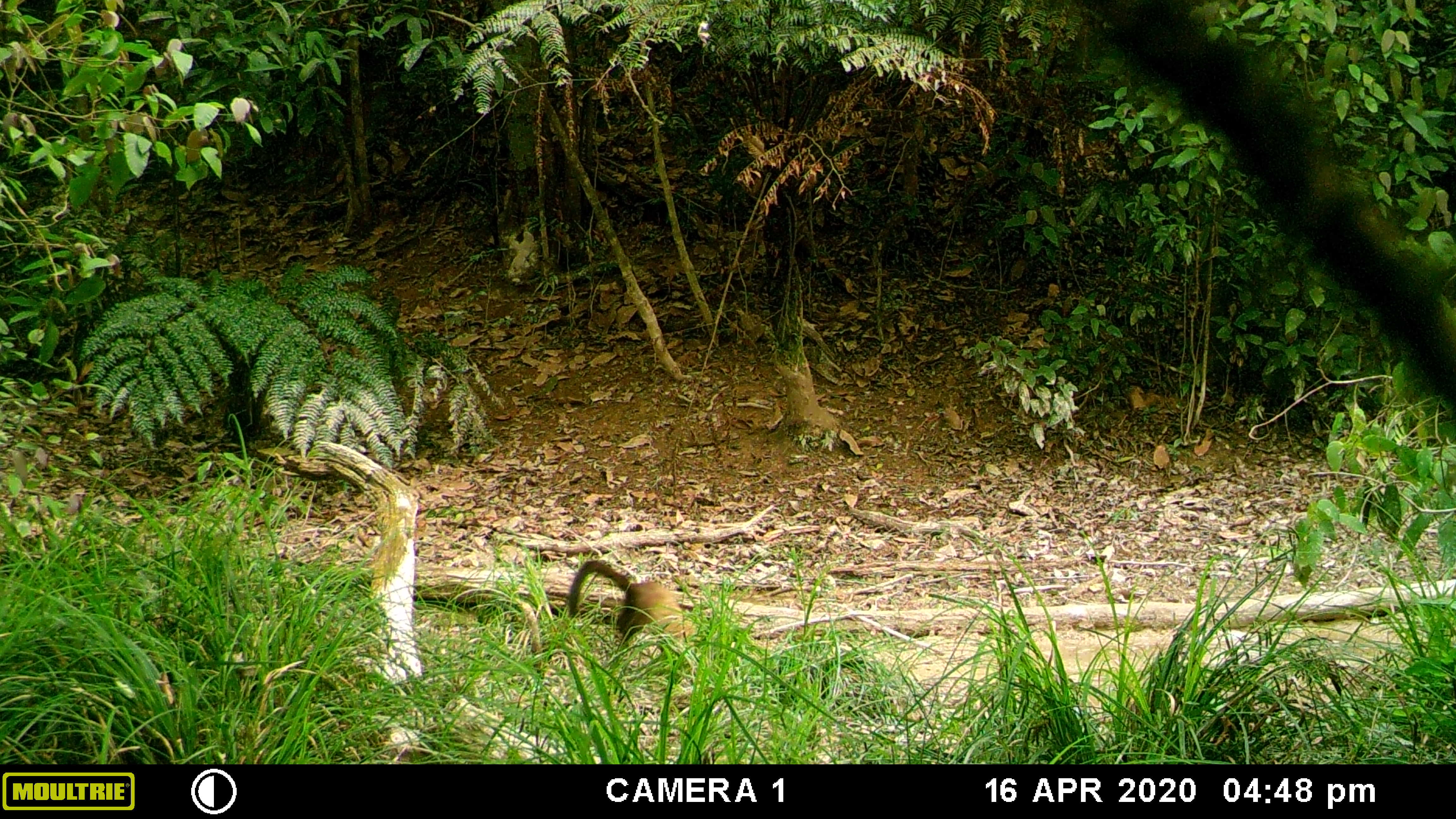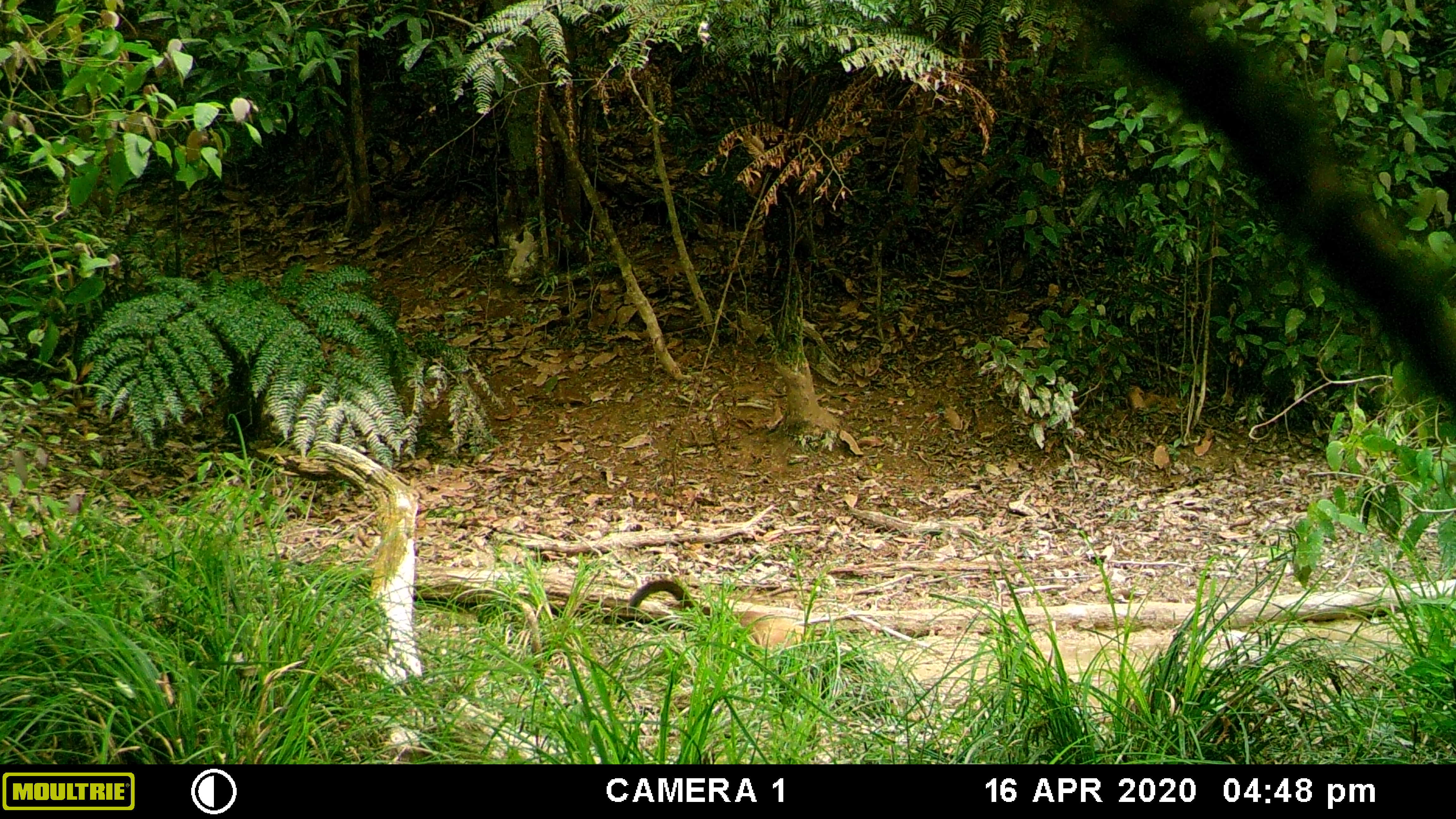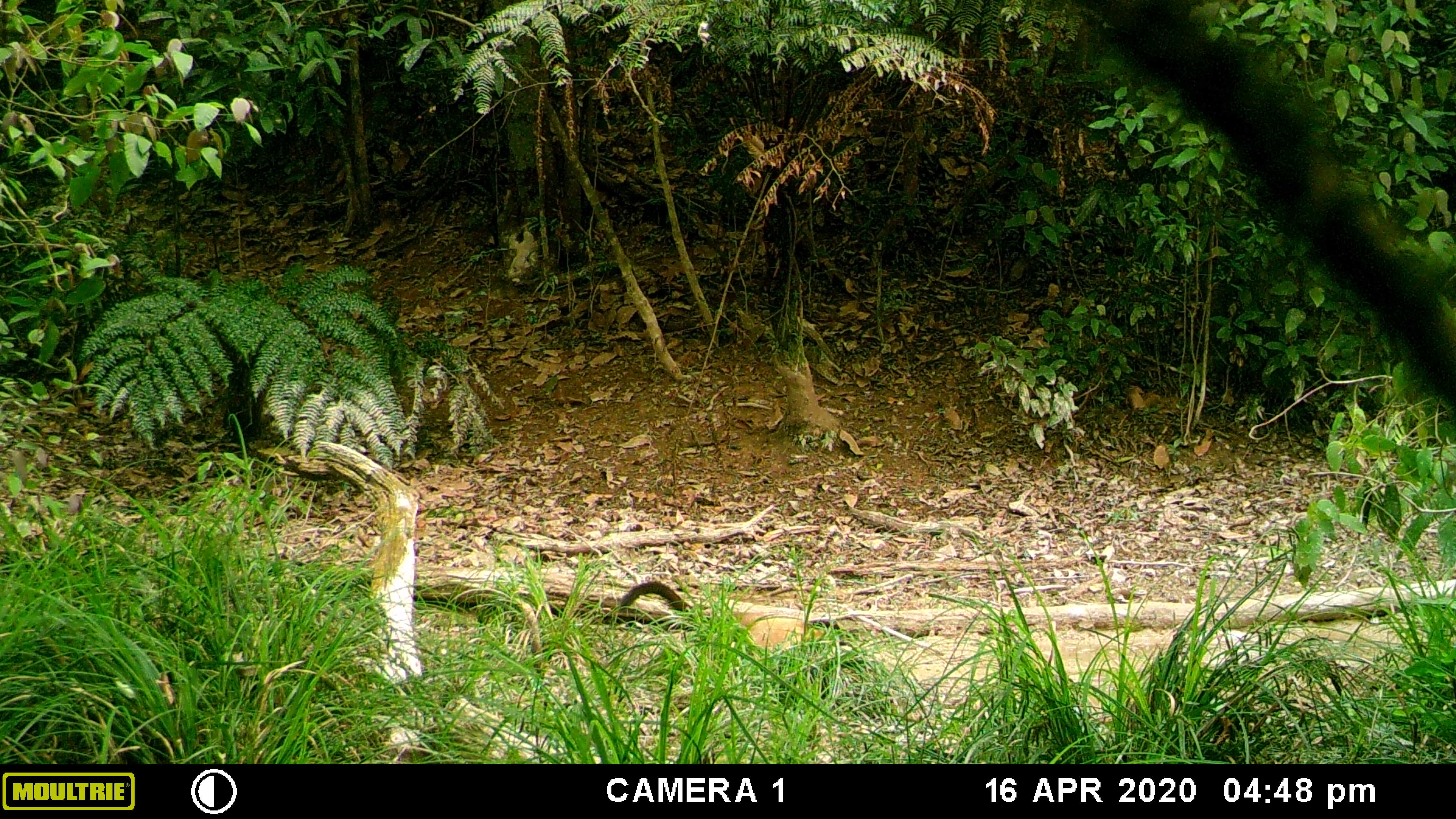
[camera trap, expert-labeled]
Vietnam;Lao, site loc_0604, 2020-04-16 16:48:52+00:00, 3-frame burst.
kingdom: Animalia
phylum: Chordata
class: Mammalia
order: Carnivora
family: Mustelidae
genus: Martes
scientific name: Martes flavigula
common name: yellow-throated marten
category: yellow throated marten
Yellow throated marten (yellow-throated marten) (Martes flavigula). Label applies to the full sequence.